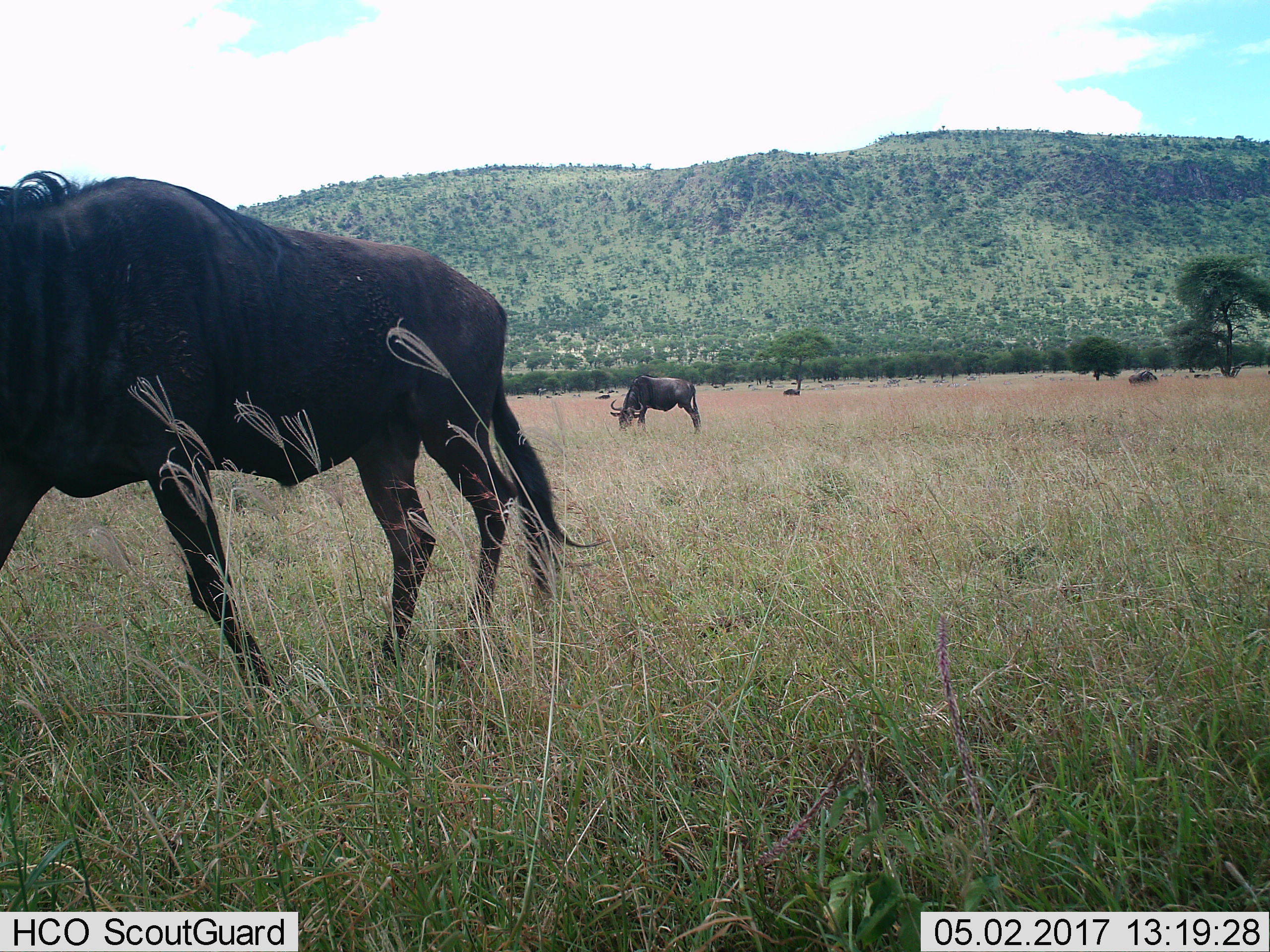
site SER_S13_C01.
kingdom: Animalia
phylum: Chordata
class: Mammalia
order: Artiodactyla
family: Bovidae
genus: Connochaetes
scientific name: Connochaetes taurinus taurinus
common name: blue wildebeest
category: wildebeestblue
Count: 4.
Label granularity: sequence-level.